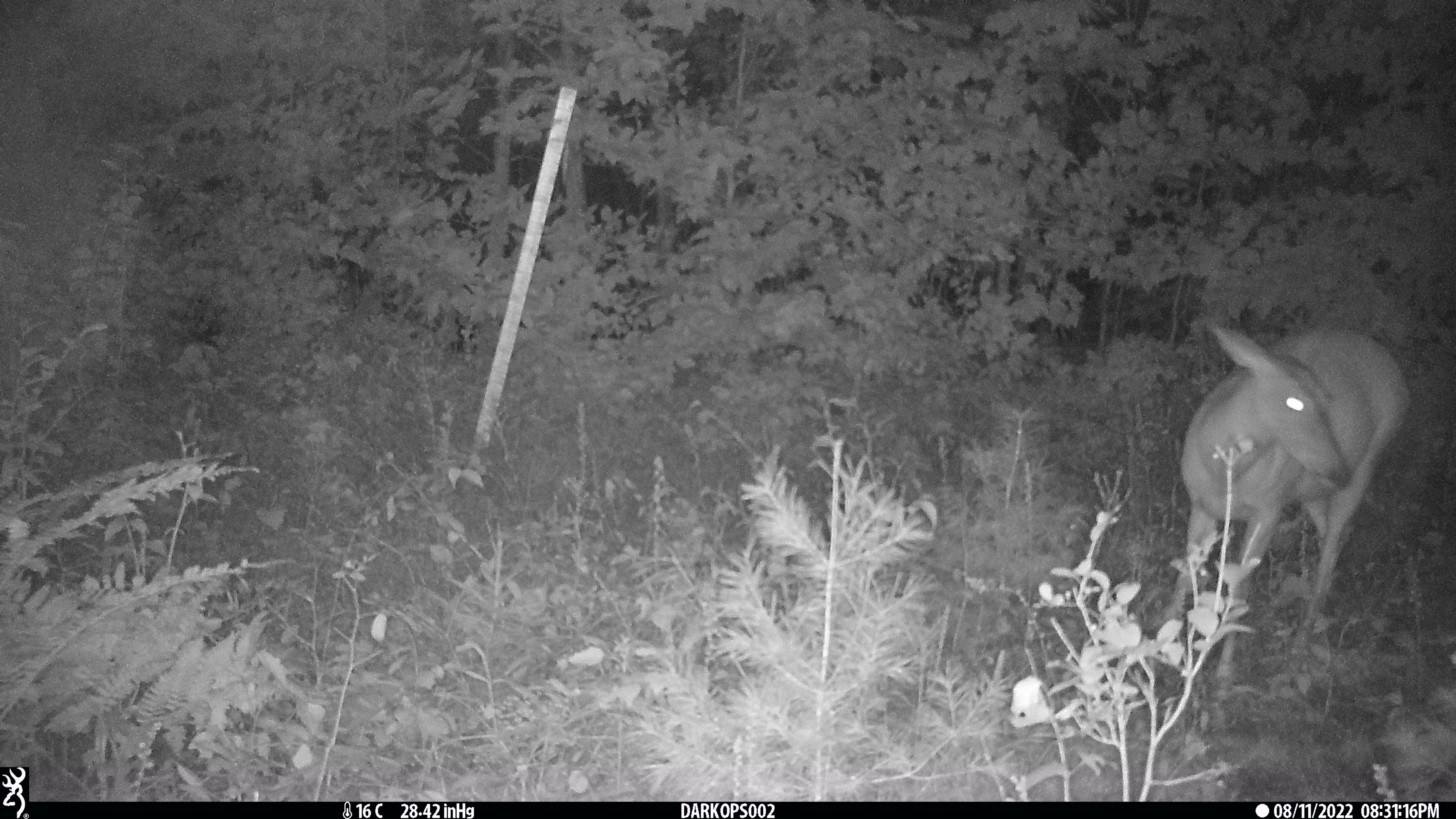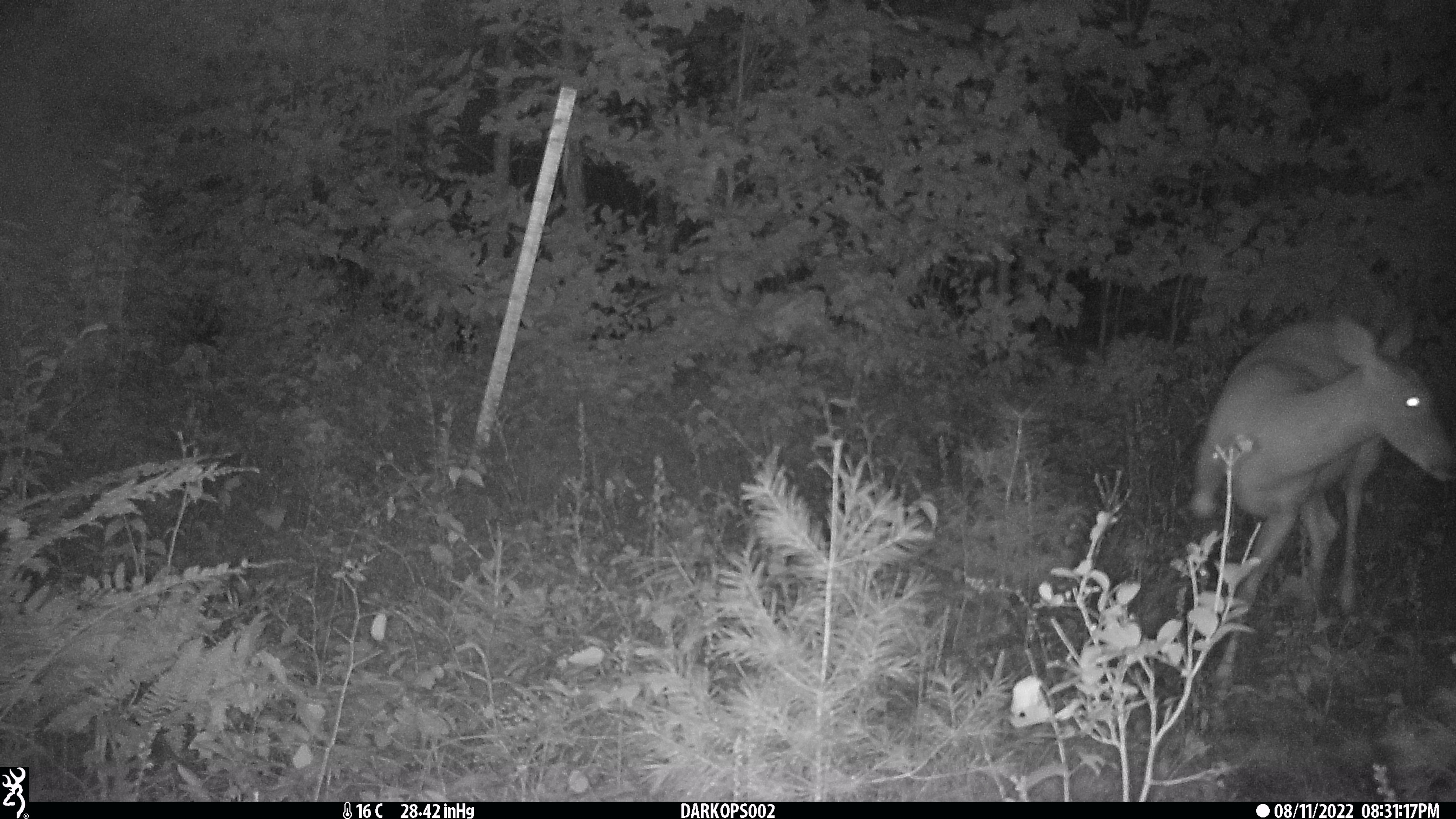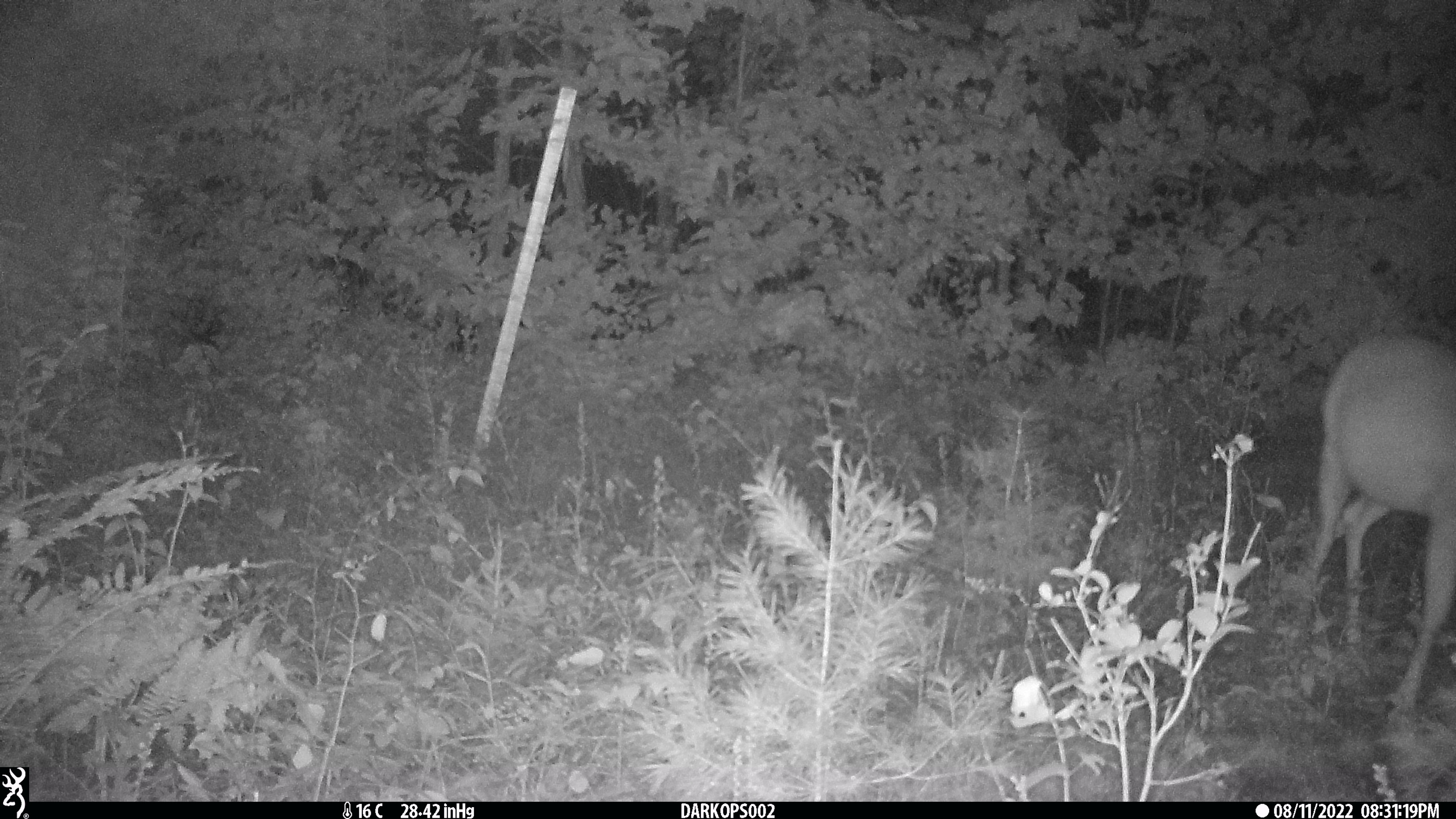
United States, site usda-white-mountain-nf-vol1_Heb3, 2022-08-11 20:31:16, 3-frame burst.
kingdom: Animalia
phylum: Chordata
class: Mammalia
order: Artiodactyla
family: Cervidae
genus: Odocoileus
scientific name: Odocoileus virginianus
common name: white-tailed deer